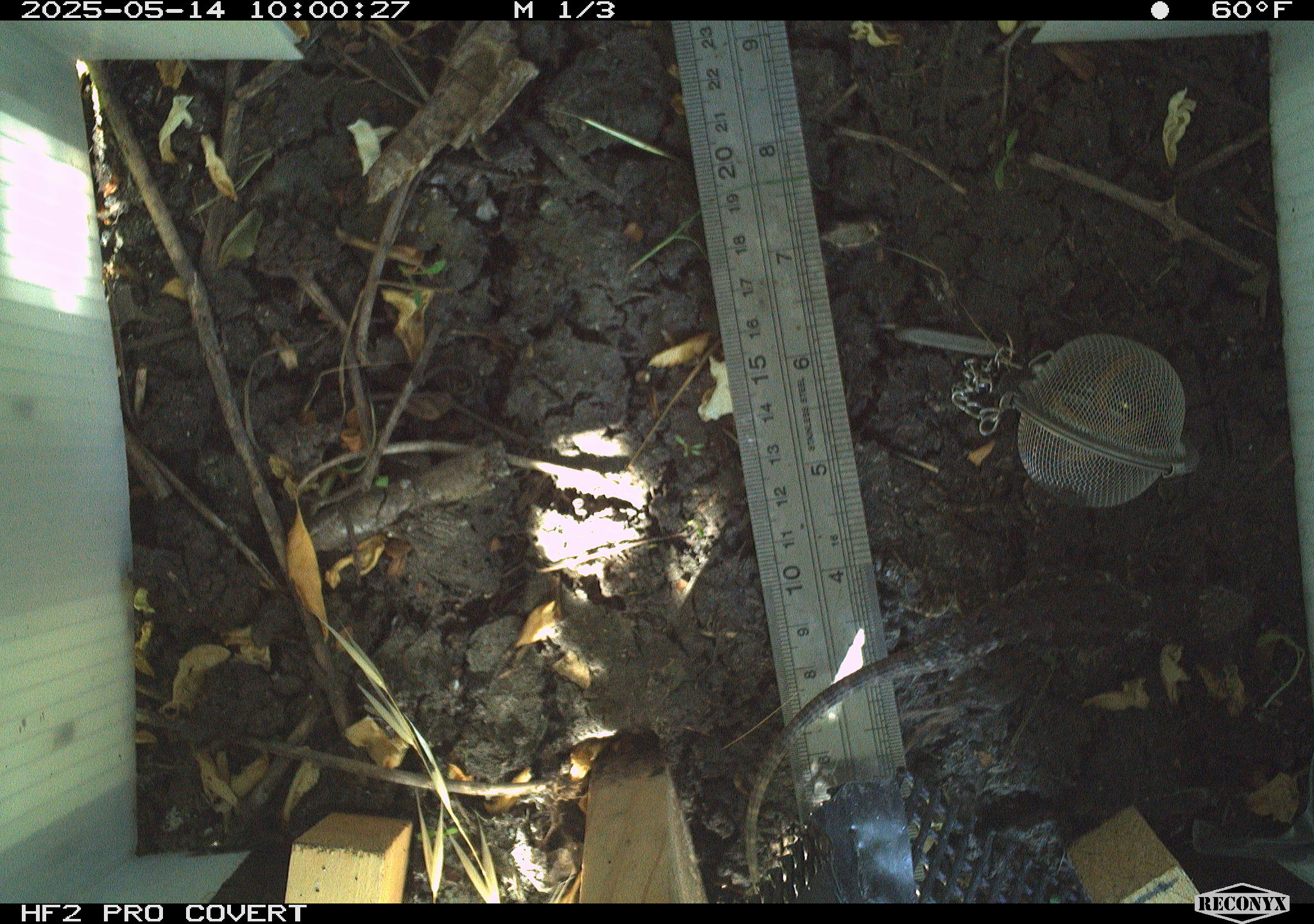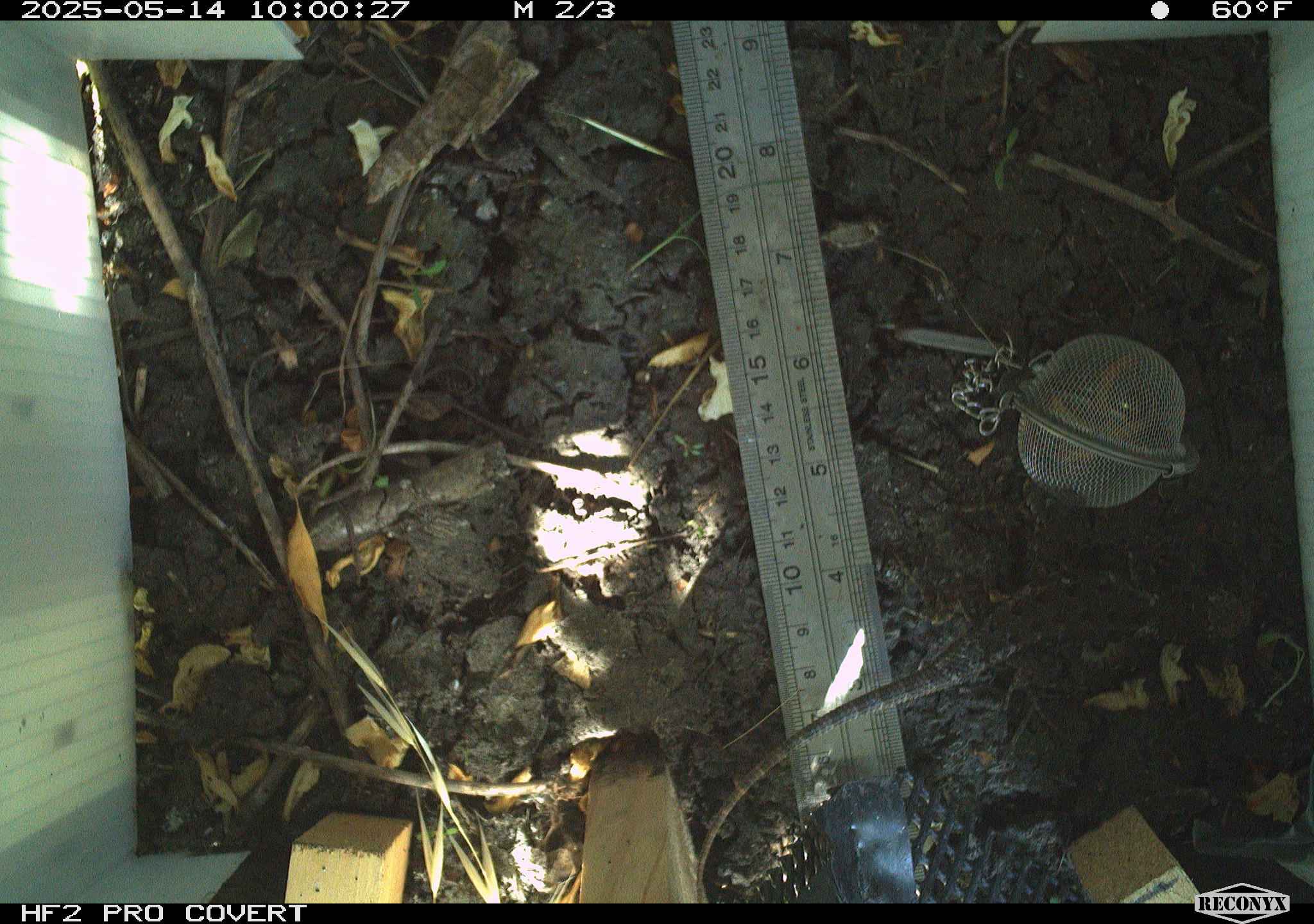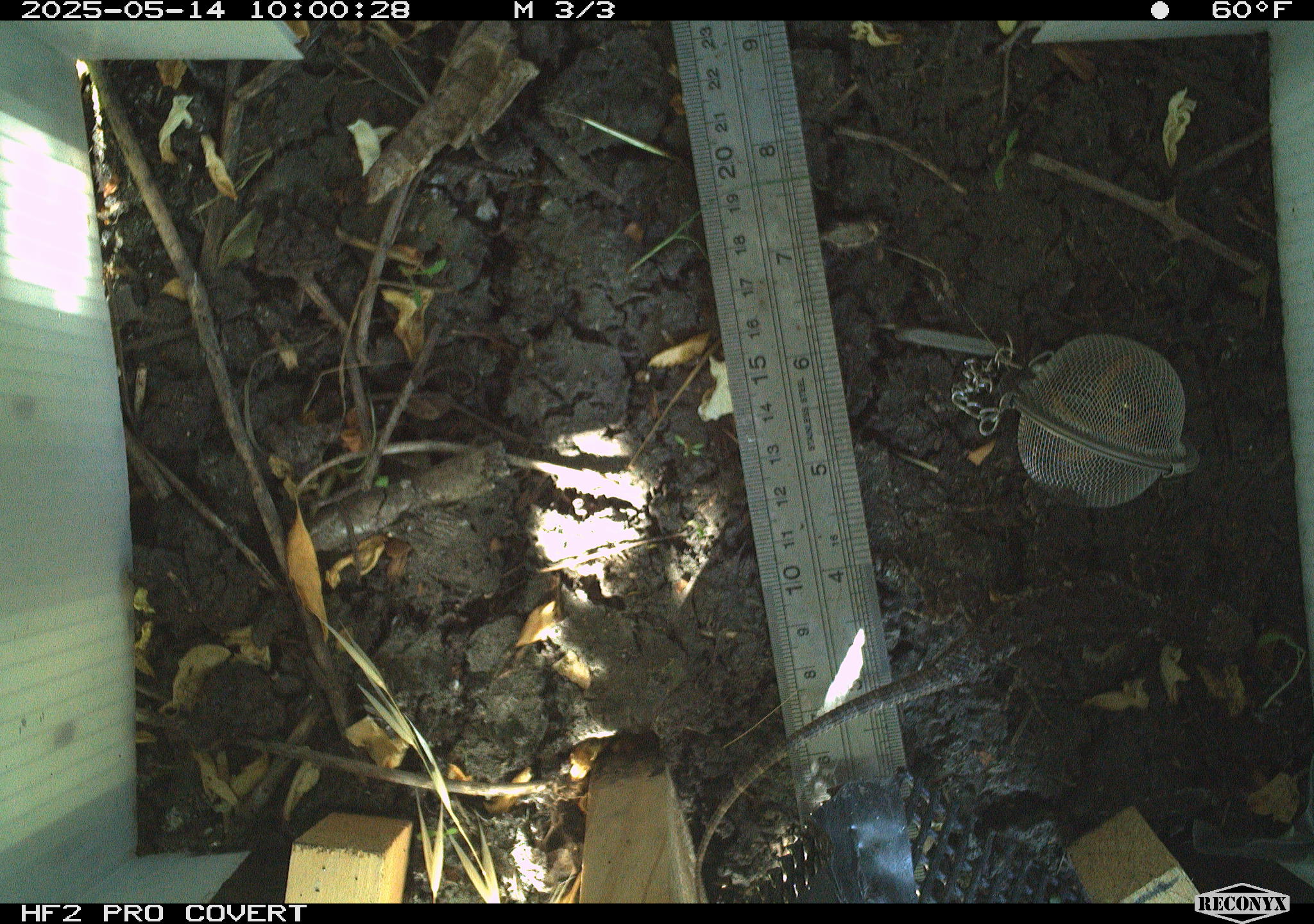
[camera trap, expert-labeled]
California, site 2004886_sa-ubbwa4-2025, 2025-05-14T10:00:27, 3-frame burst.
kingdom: Animalia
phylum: Chordata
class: Reptilia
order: Squamata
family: Phrynosomatidae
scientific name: Phrynosomatidae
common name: north american spiny lizards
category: sceloporus/uta species